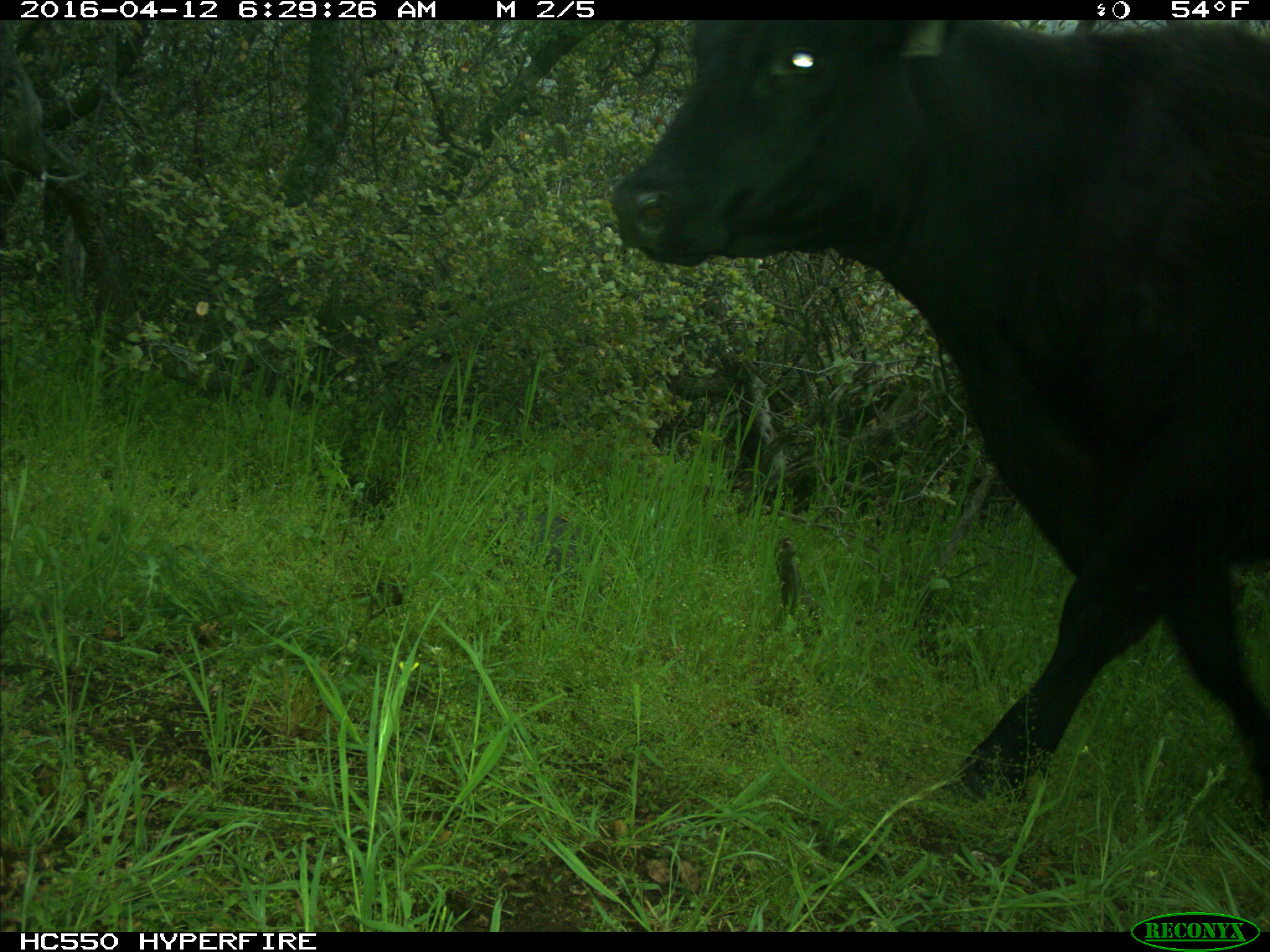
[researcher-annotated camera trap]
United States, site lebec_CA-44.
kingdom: Animalia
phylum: Chordata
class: Mammalia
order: Artiodactyla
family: Bovidae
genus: Bos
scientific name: Bos taurus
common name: domestic cow